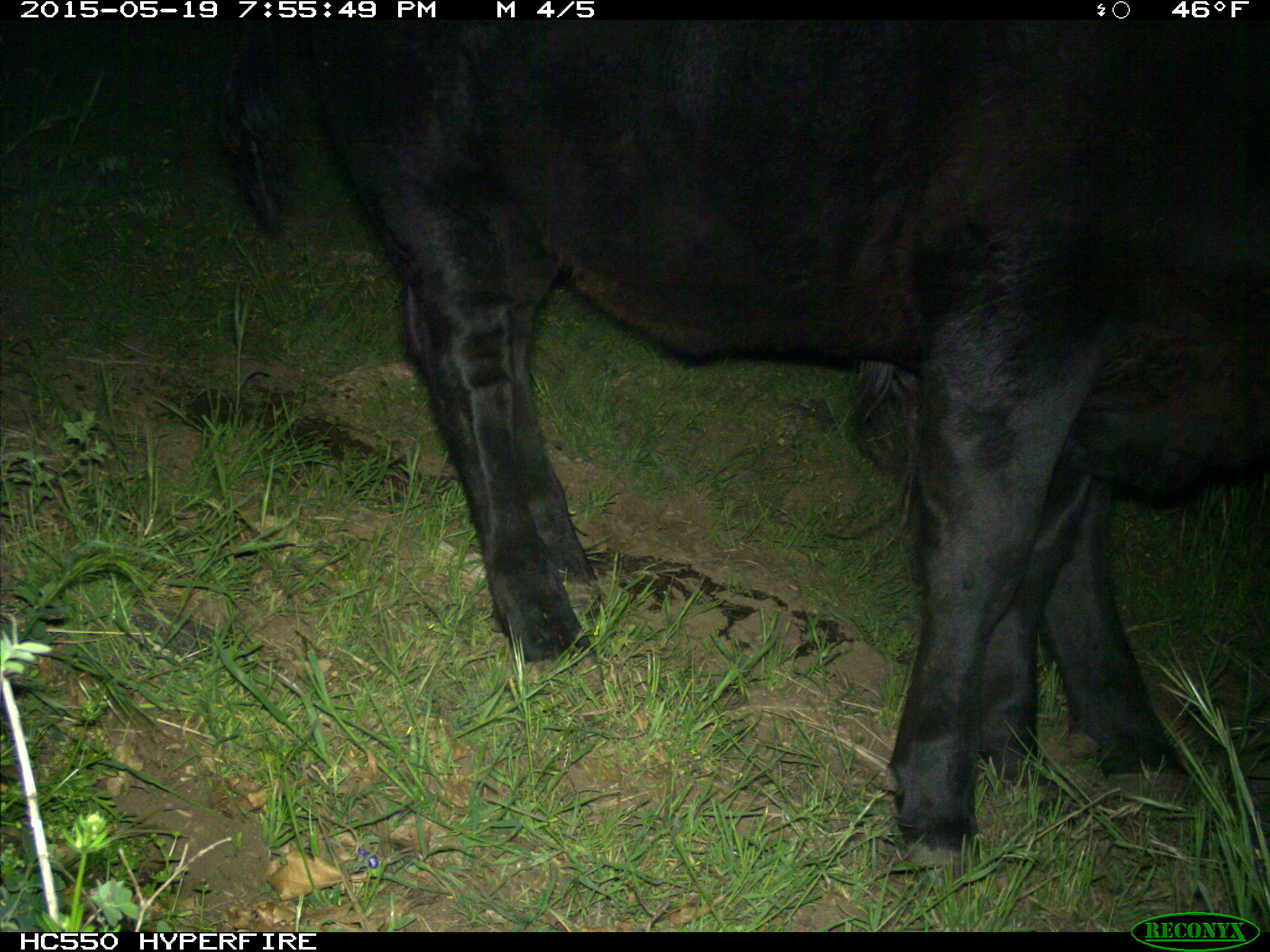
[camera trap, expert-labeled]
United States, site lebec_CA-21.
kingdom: Animalia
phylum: Chordata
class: Mammalia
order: Artiodactyla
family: Bovidae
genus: Bos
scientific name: Bos taurus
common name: domestic cow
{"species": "Bos taurus (domestic cow)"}